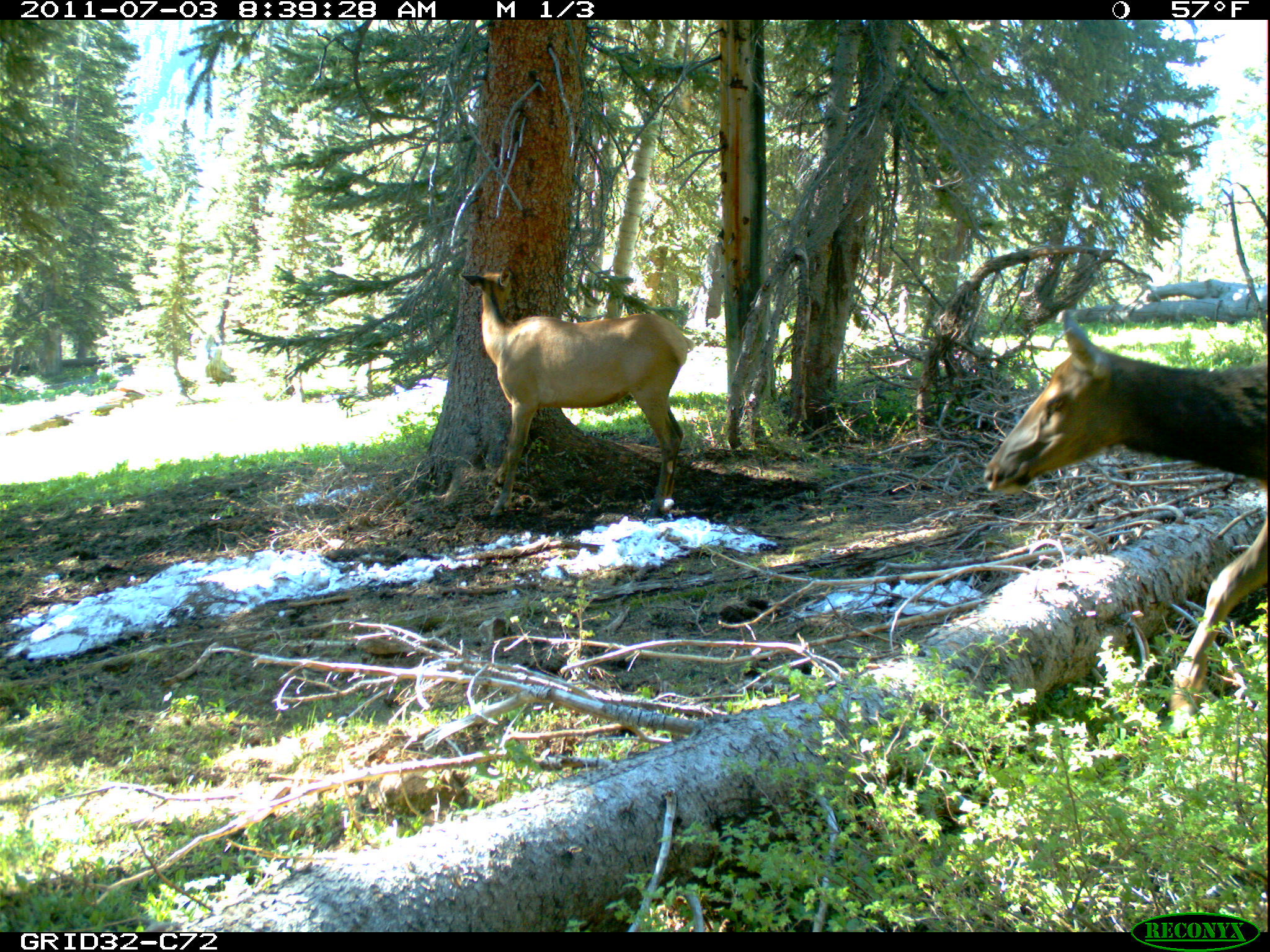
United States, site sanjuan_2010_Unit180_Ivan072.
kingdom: Animalia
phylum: Chordata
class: Mammalia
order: Artiodactyla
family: Cervidae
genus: Cervus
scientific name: Cervus elaphus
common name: red deer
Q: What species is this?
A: Cervus elaphus (red deer).